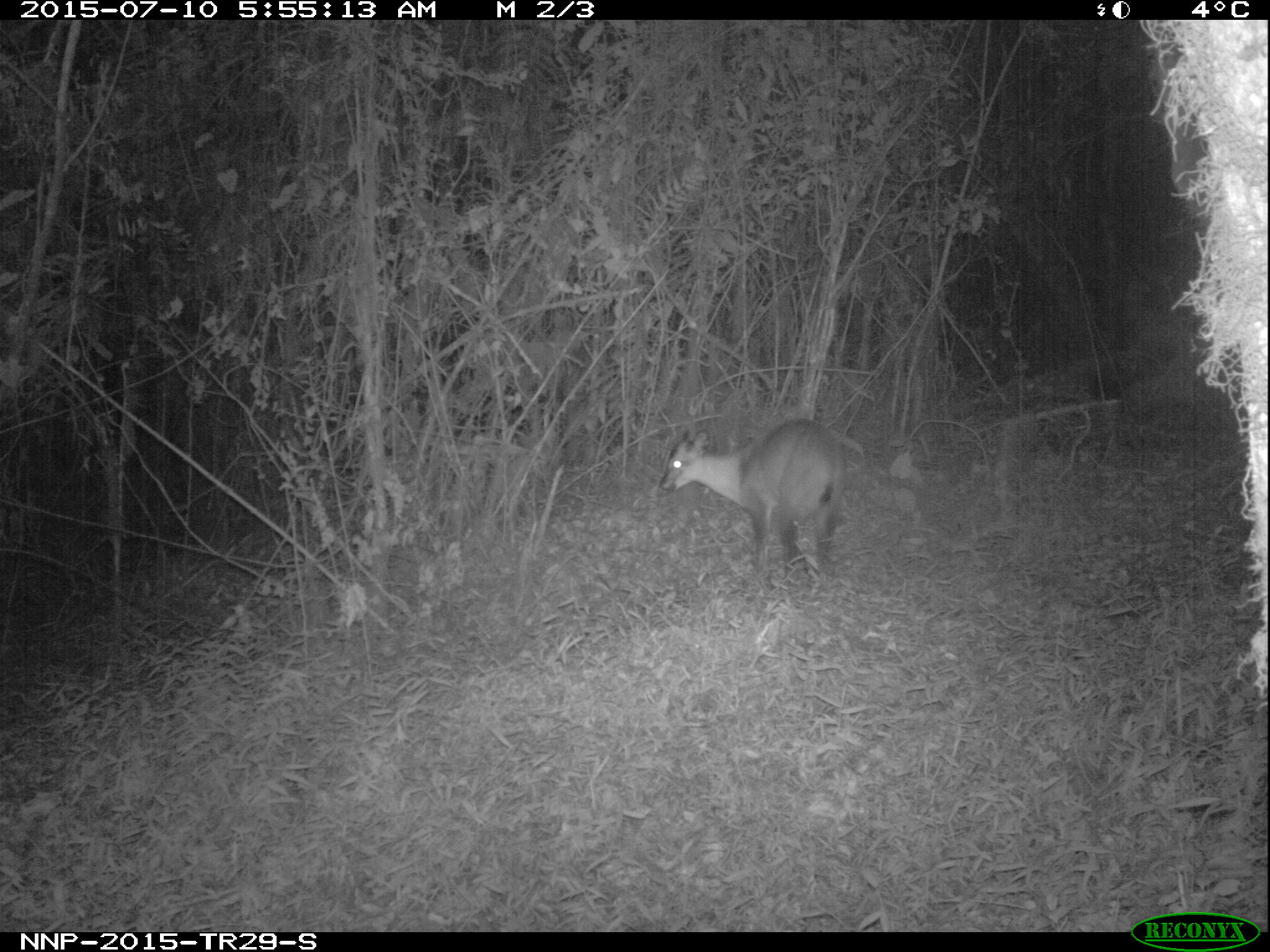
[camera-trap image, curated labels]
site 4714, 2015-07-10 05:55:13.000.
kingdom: Animalia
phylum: Chordata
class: Mammalia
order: Artiodactyla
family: Bovidae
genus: Cephalophus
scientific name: Cephalophus nigrifrons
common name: black-fronted duiker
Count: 1.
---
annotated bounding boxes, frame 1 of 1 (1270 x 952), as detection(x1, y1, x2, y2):
cephalophus nigrifrons: detection(659, 417, 847, 580)